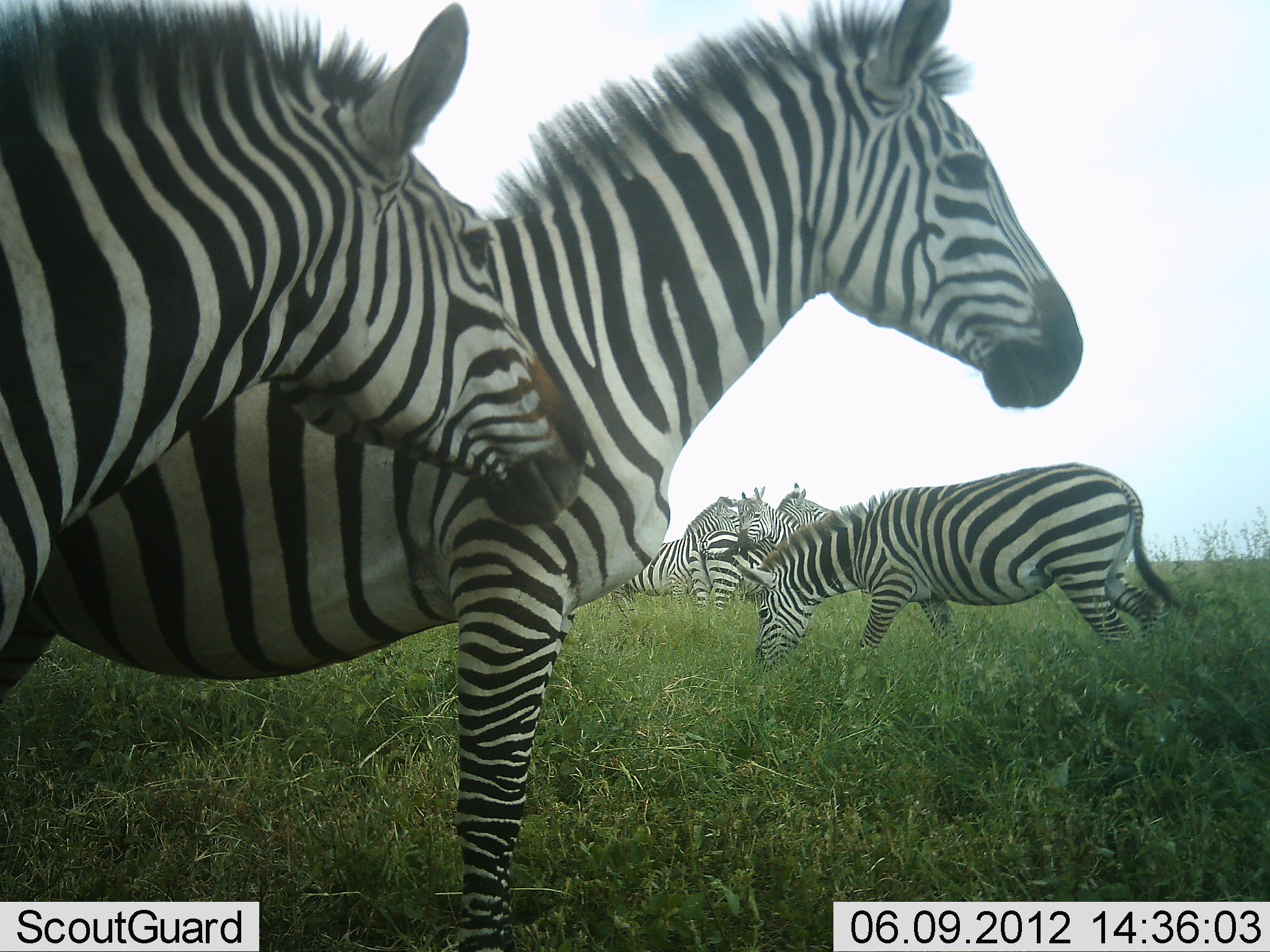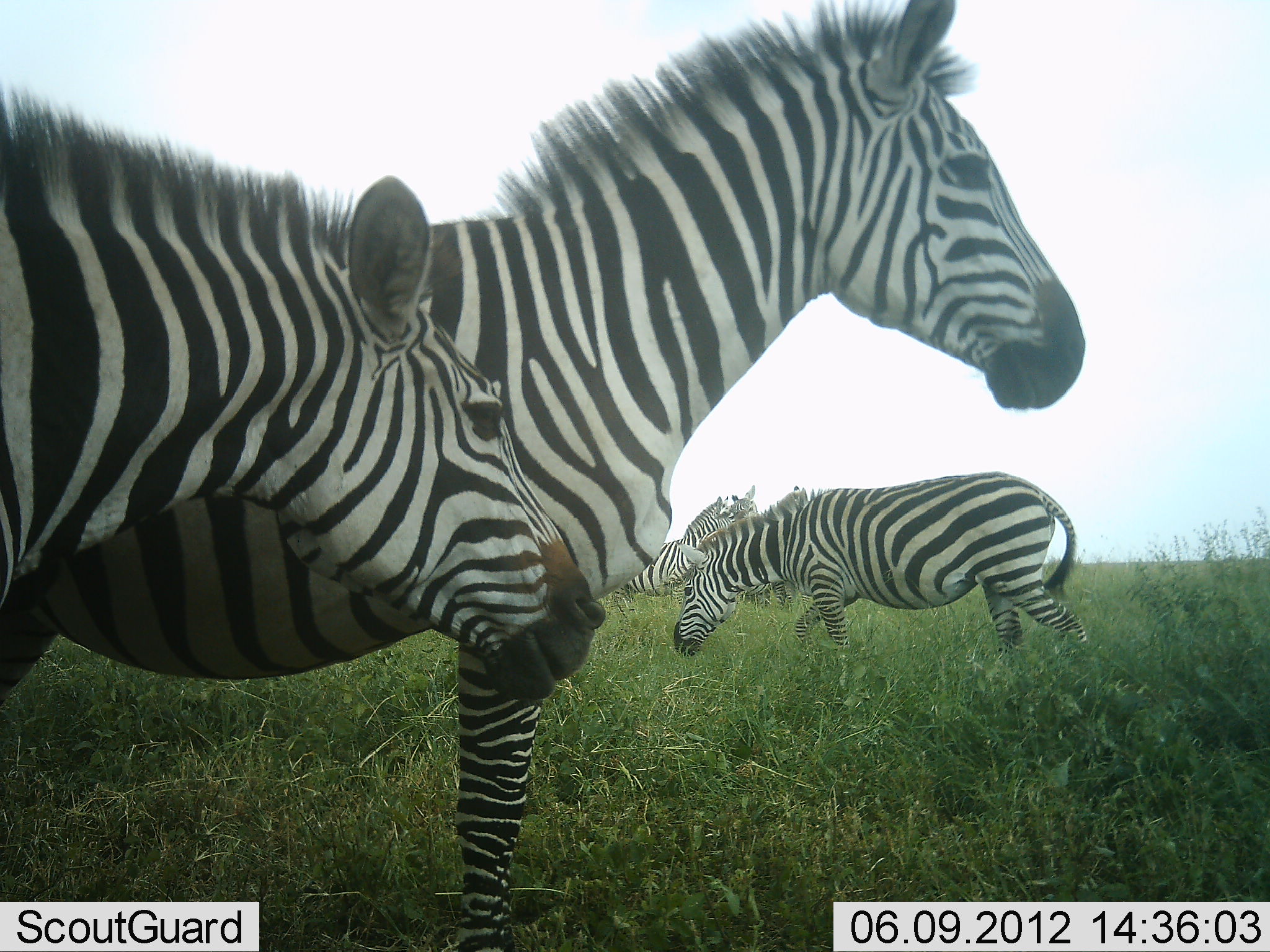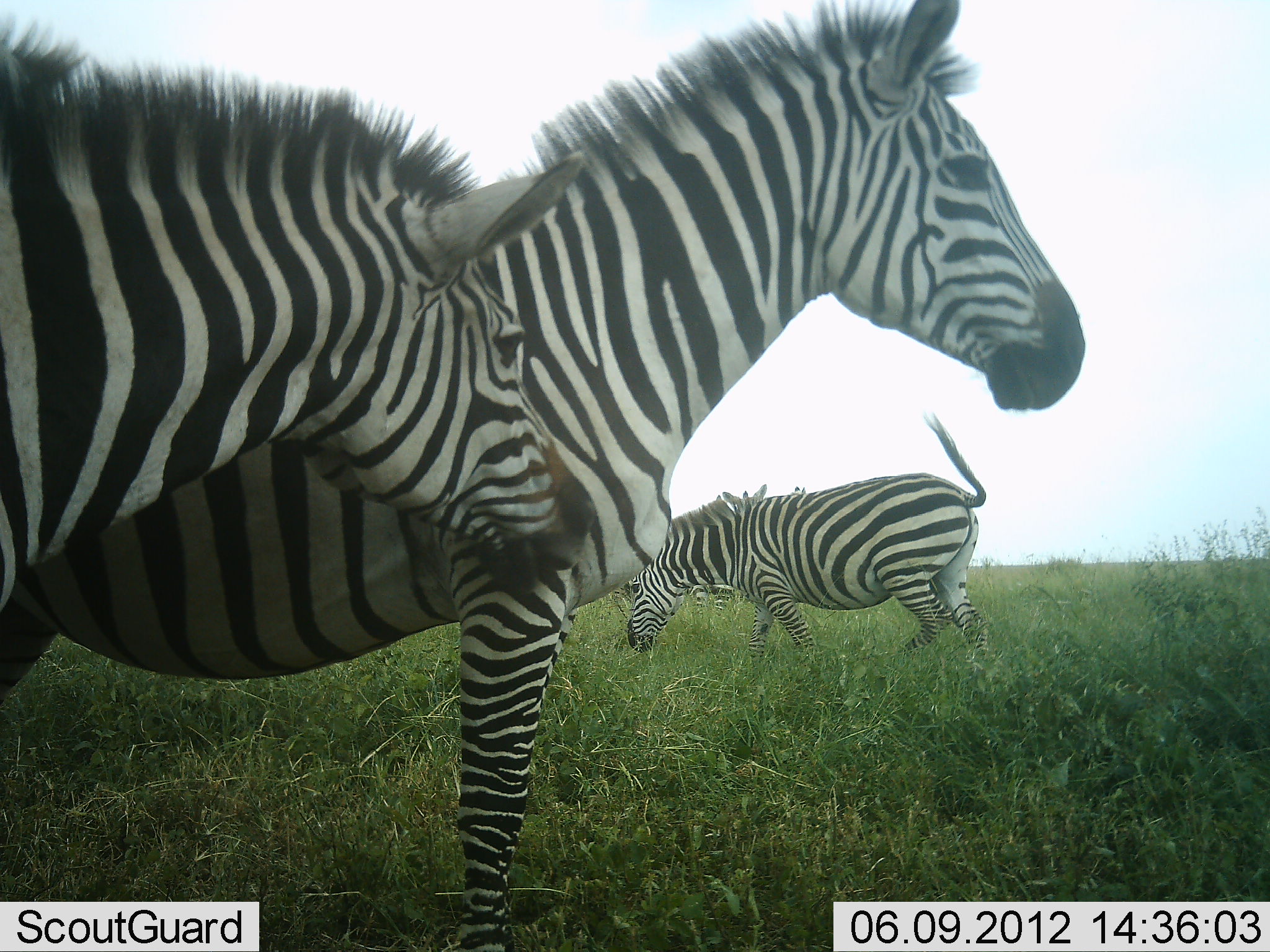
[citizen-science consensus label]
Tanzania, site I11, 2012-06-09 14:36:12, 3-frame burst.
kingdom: Animalia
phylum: Chordata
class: Mammalia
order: Perissodactyla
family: Equidae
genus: Equus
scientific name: Equus quagga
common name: plains zebra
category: zebra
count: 6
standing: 90%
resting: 10%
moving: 70%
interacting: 50%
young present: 0%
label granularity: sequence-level